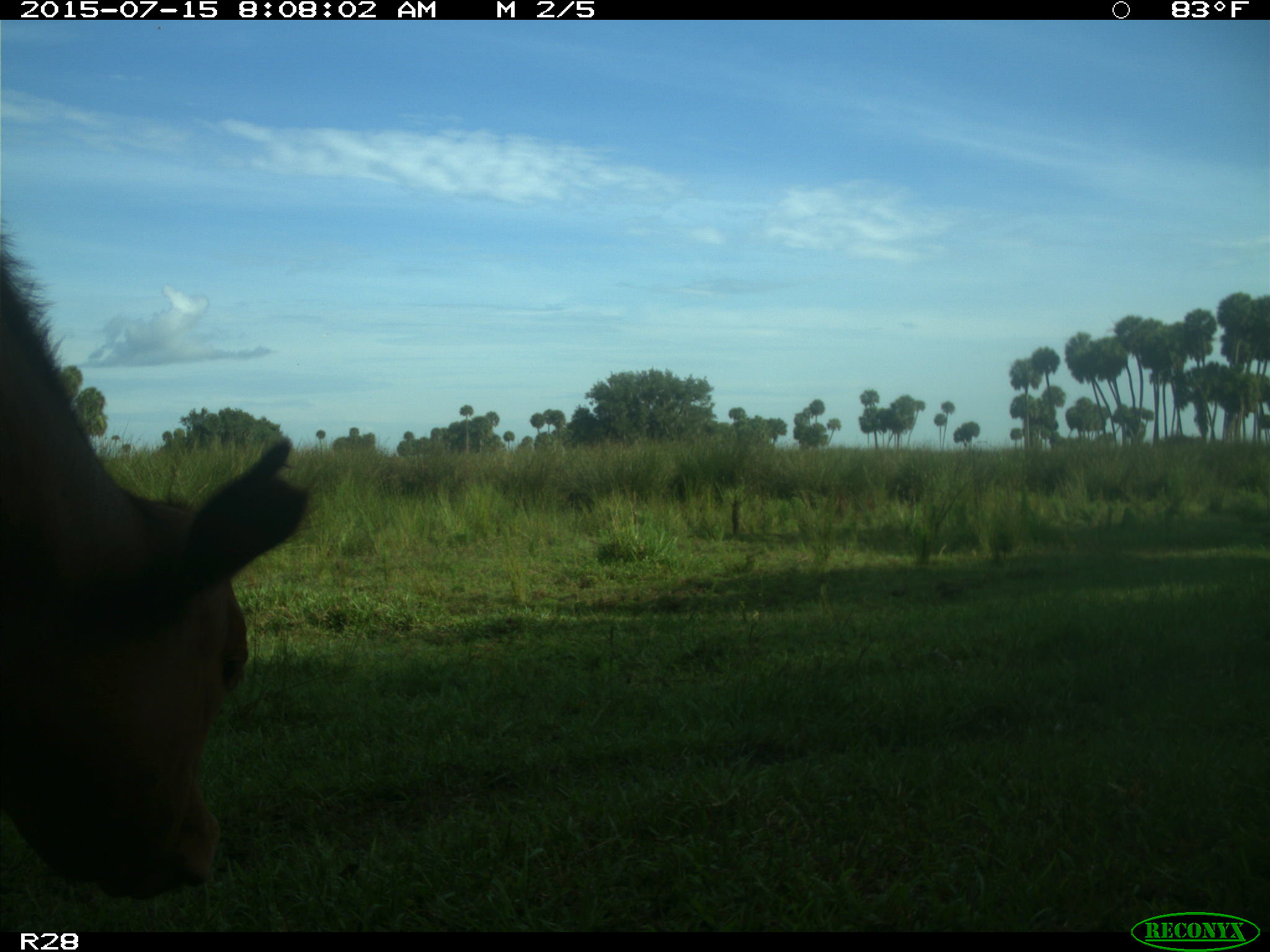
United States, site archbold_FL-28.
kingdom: Animalia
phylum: Chordata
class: Mammalia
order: Artiodactyla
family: Bovidae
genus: Bos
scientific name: Bos taurus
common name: domestic cow